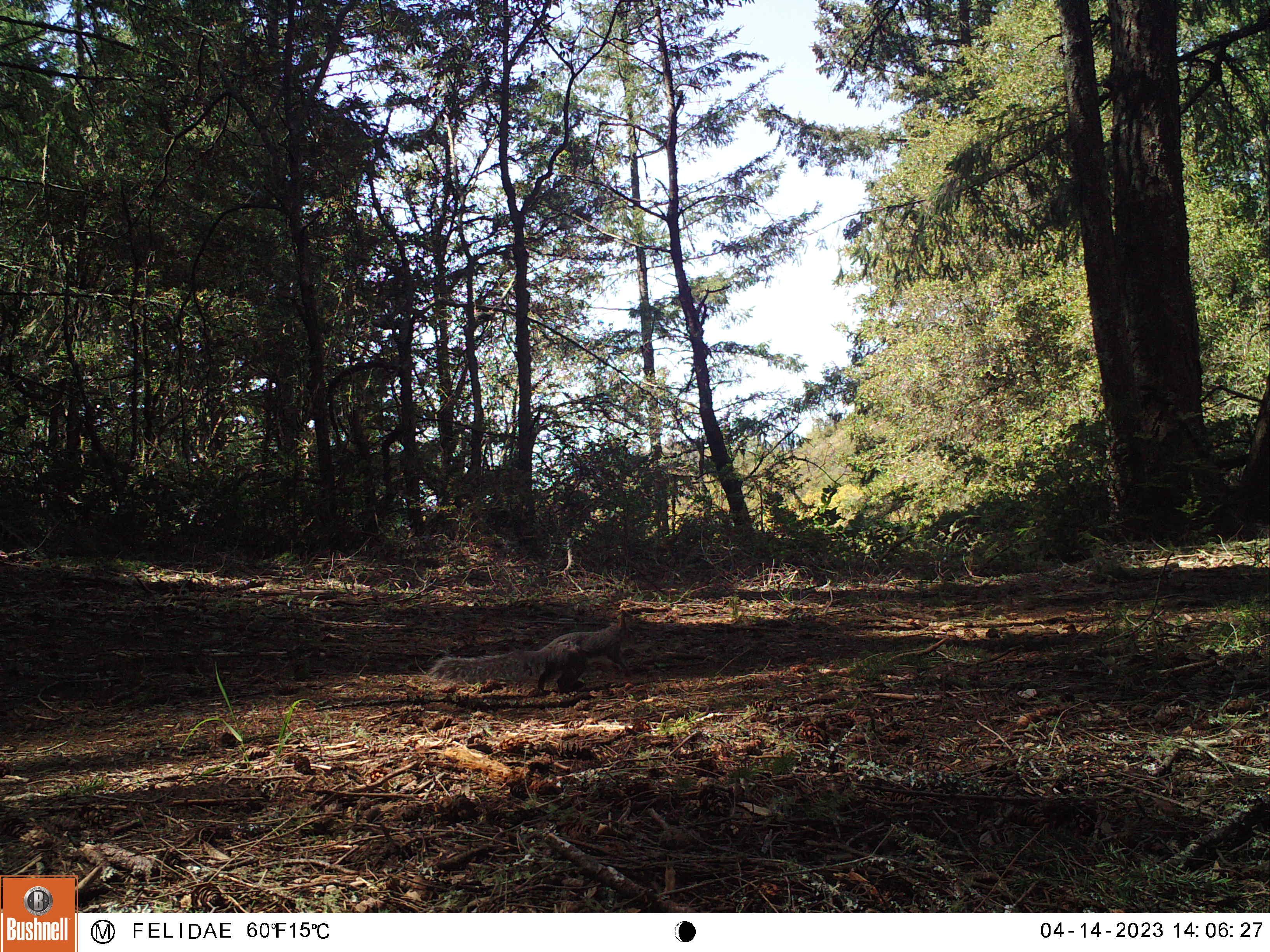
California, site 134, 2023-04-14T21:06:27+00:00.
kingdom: Animalia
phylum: Chordata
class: Mammalia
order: Rodentia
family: Sciuridae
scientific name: Sciuridae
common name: squirrel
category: unknown squirrel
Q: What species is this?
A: Unknown squirrel (squirrel) (Sciuridae).